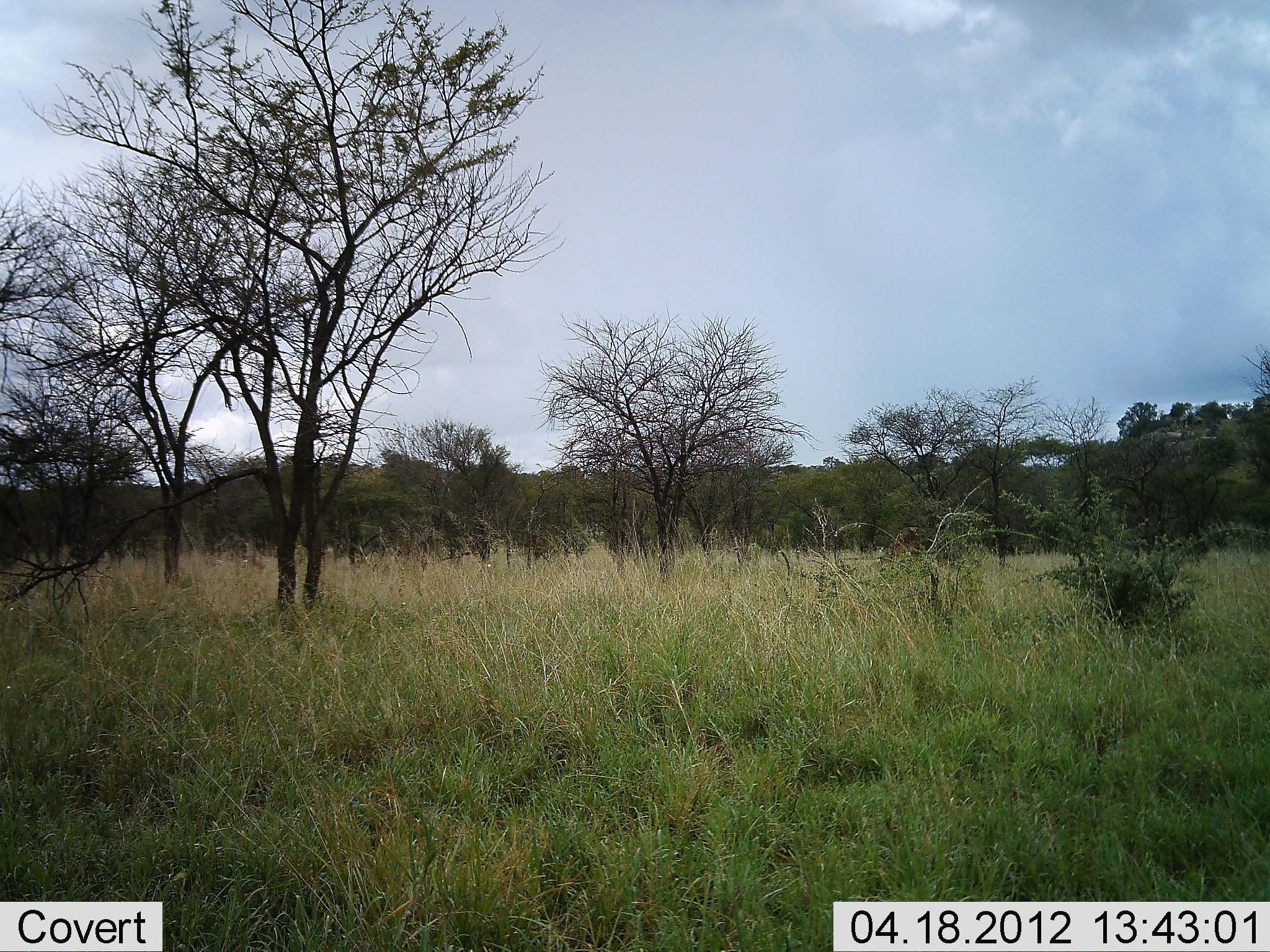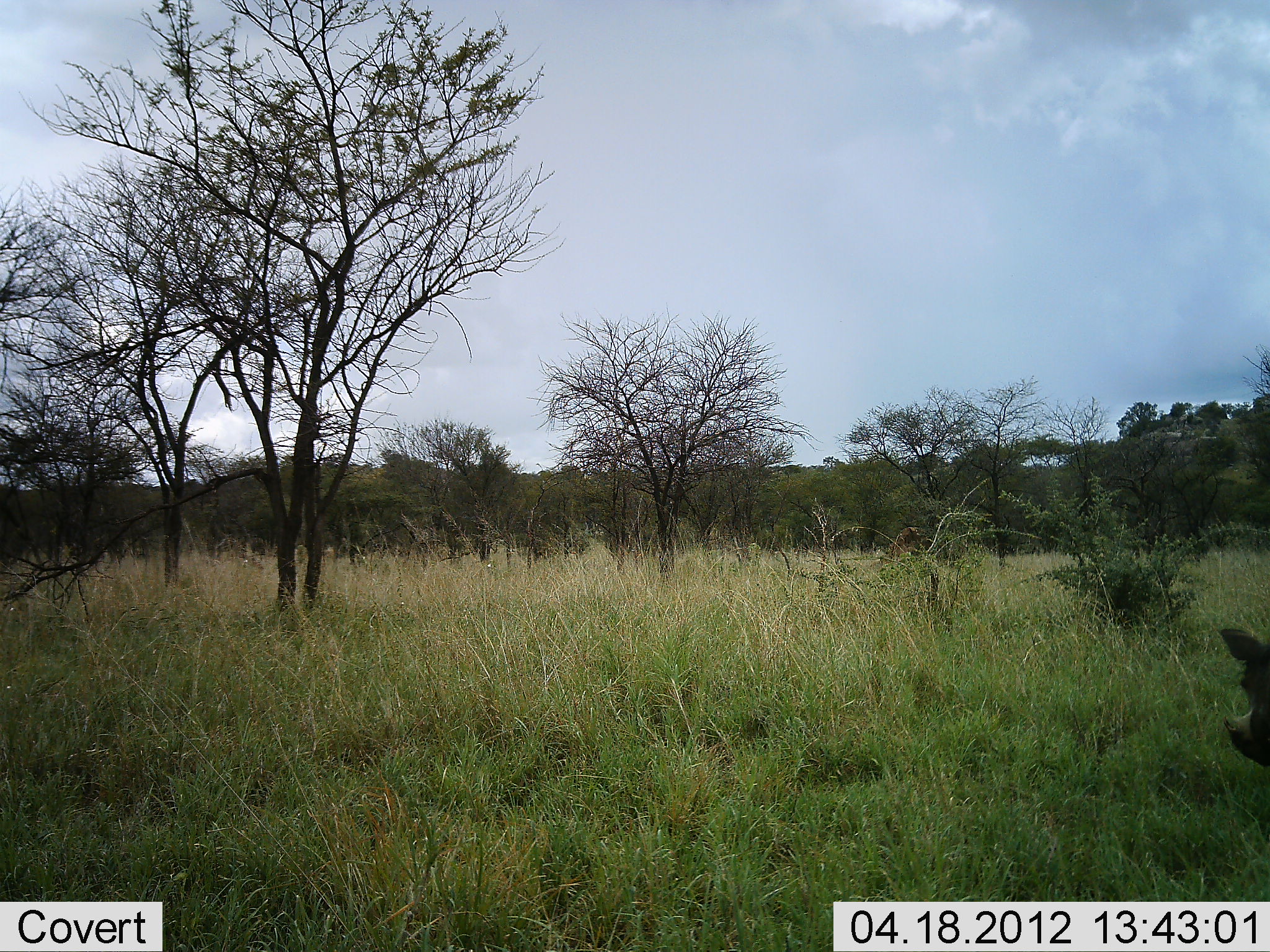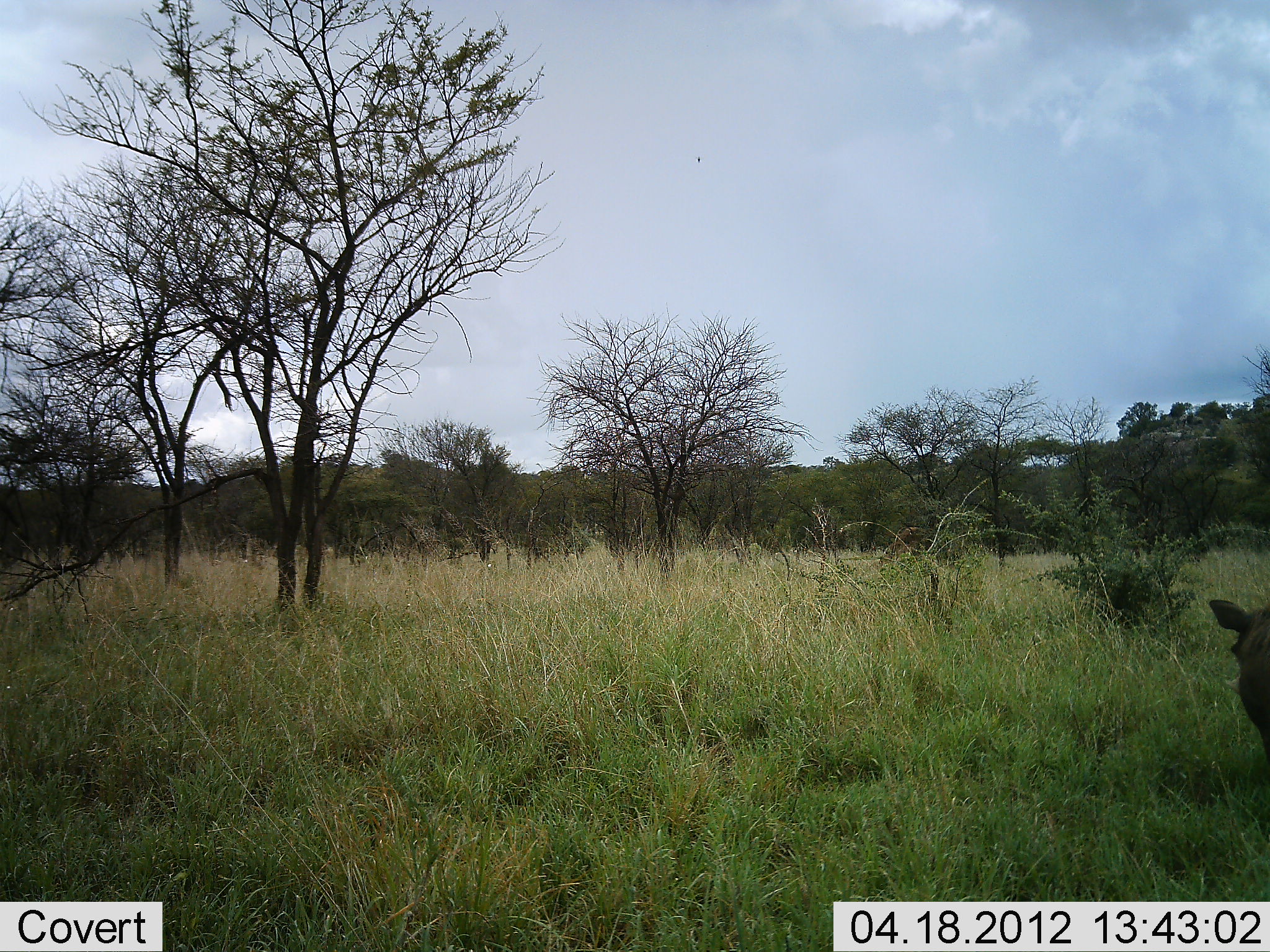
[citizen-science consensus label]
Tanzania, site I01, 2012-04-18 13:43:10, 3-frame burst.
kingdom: Animalia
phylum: Chordata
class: Mammalia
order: Artiodactyla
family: Suidae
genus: Phacochoerus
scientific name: Phacochoerus africanus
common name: warthog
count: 1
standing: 22%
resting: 0%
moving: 83%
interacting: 0%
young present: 0%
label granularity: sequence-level